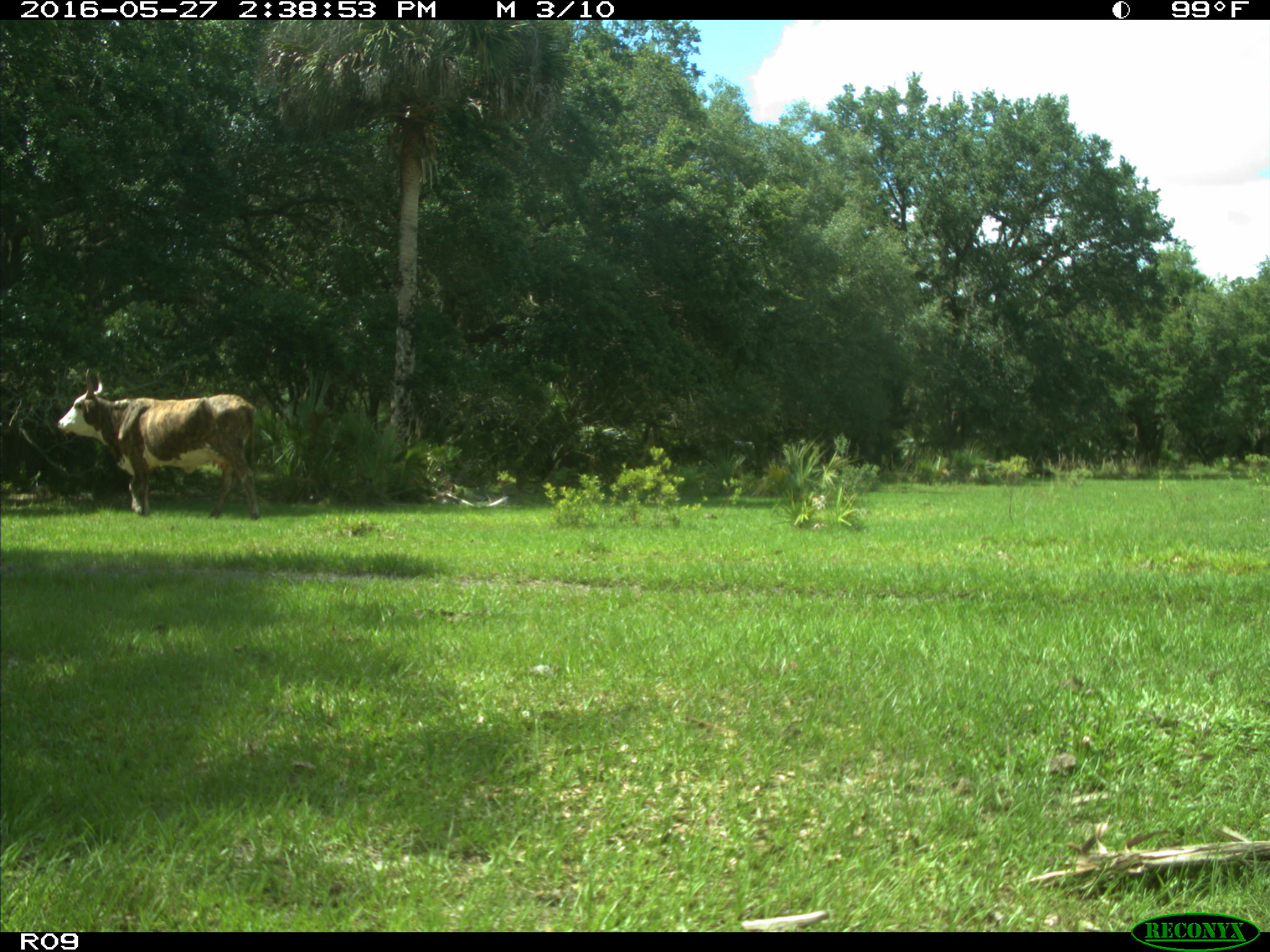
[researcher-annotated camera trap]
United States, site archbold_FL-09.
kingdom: Animalia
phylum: Chordata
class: Mammalia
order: Artiodactyla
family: Bovidae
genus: Bos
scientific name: Bos taurus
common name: domestic cow